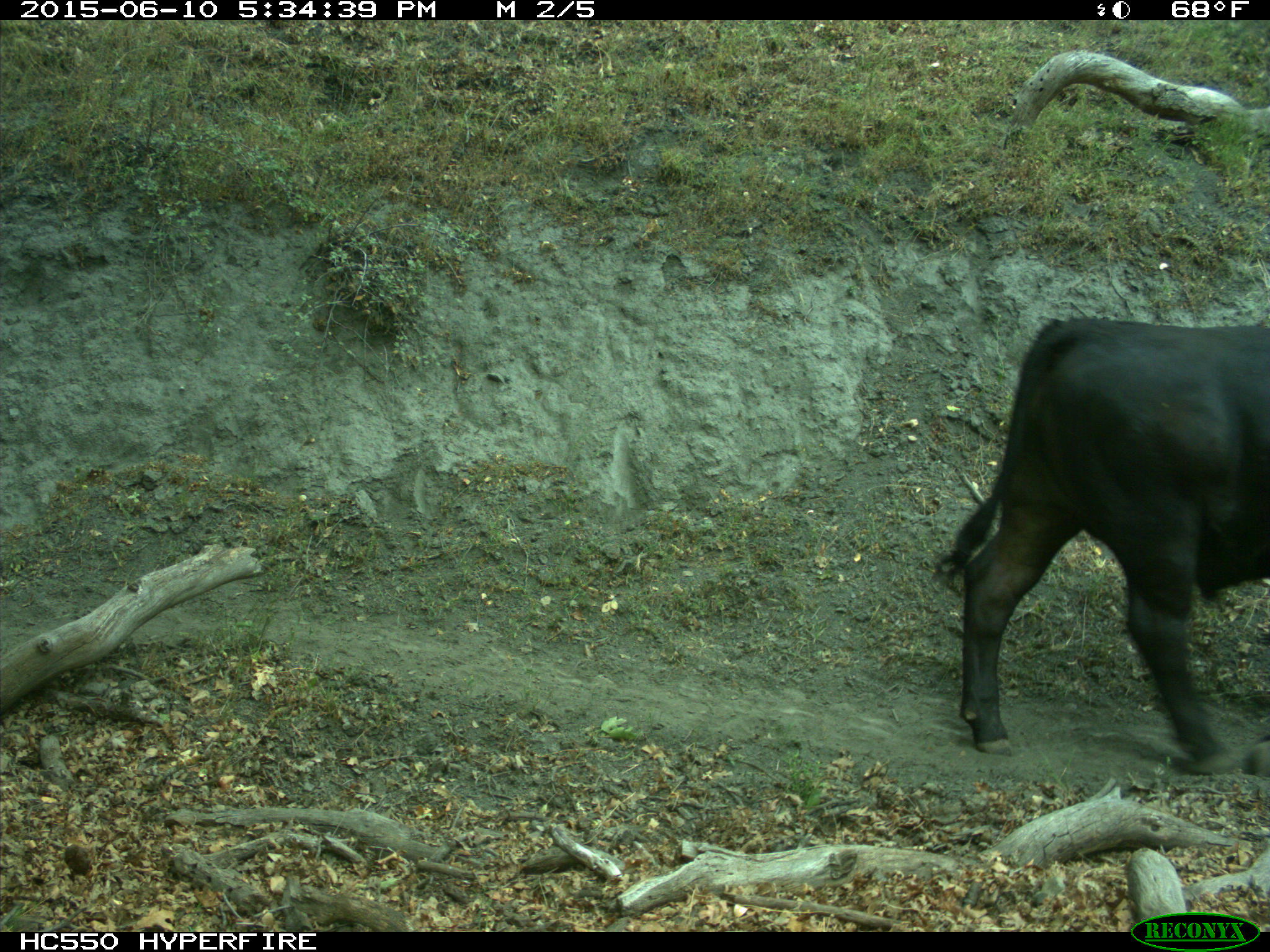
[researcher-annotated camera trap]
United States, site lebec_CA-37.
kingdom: Animalia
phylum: Chordata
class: Mammalia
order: Artiodactyla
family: Bovidae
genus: Bos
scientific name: Bos taurus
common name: domestic cow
Bos taurus (domestic cow).